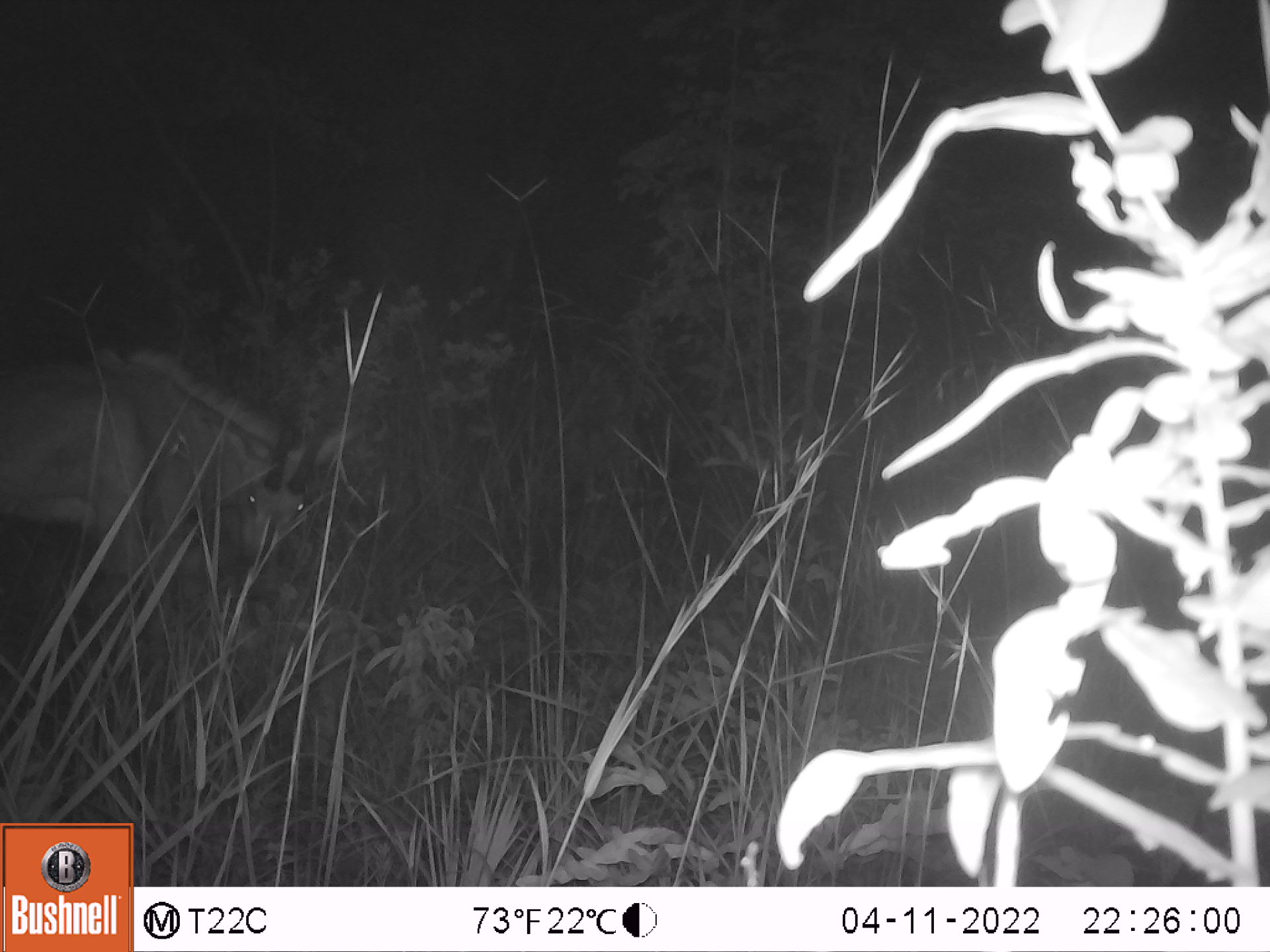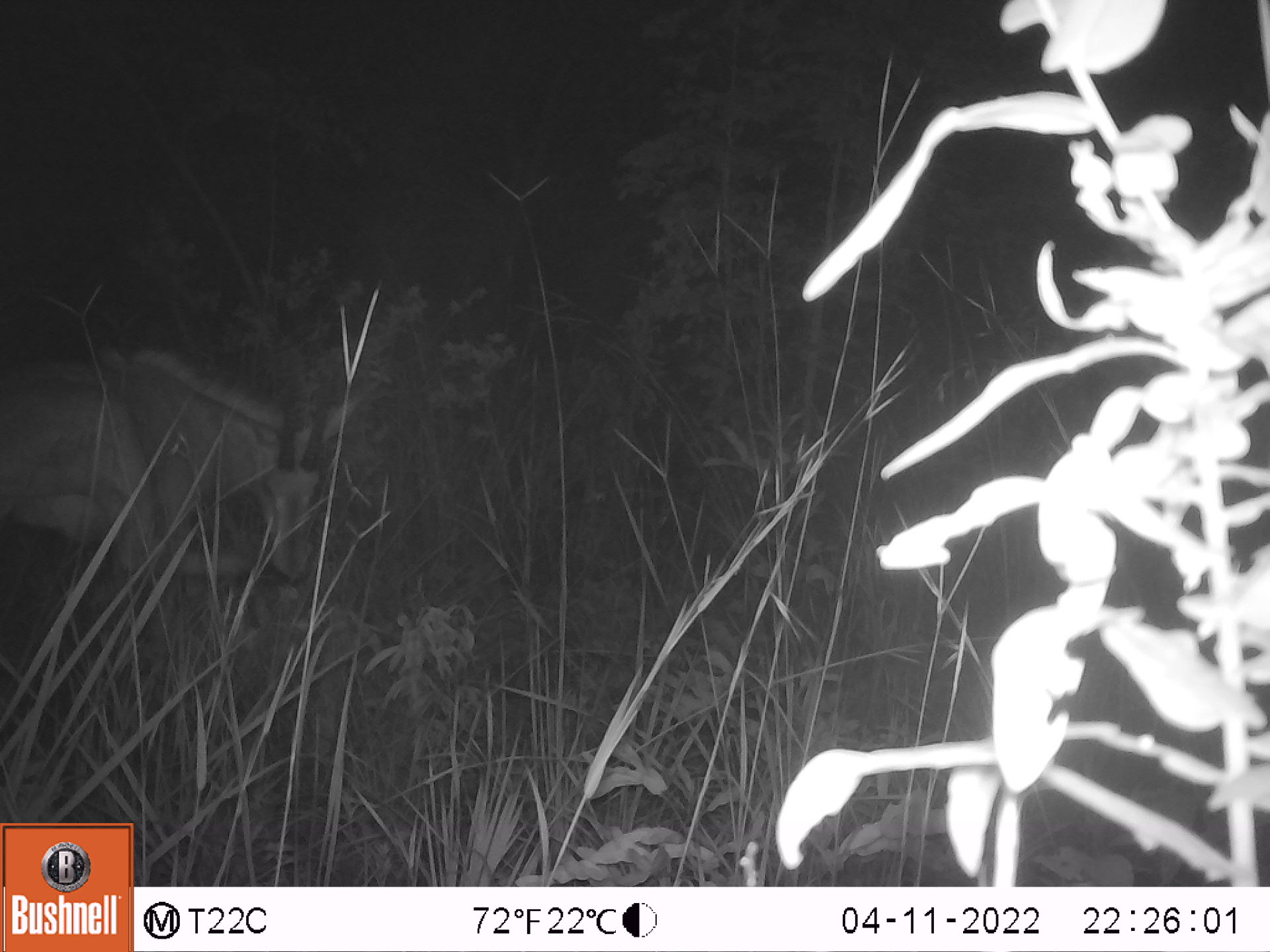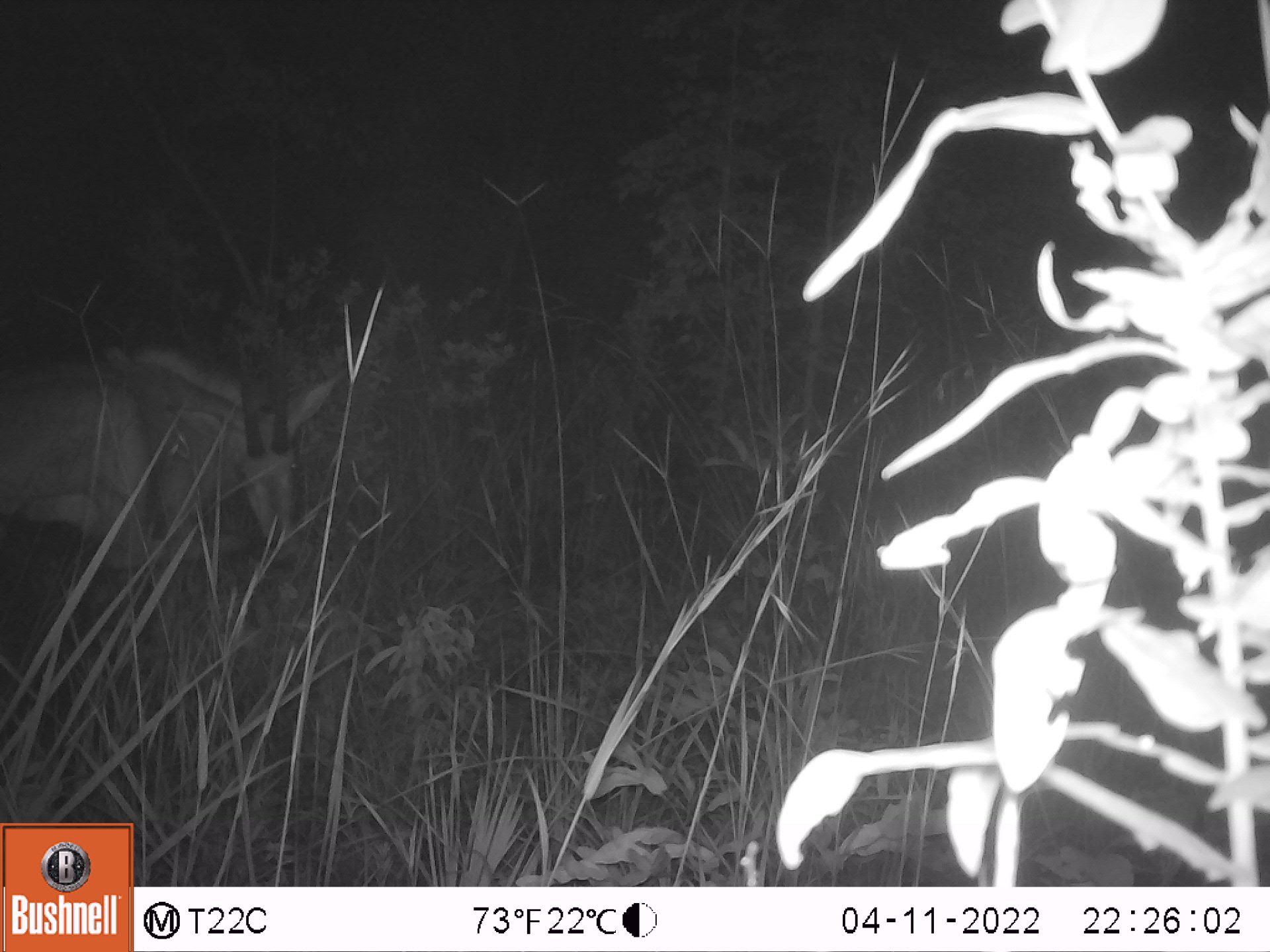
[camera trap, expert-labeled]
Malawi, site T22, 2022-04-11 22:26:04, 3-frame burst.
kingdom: Animalia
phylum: Chordata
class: Mammalia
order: Artiodactyla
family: Bovidae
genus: Hippotragus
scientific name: Hippotragus niger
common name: sable antelope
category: sable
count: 1